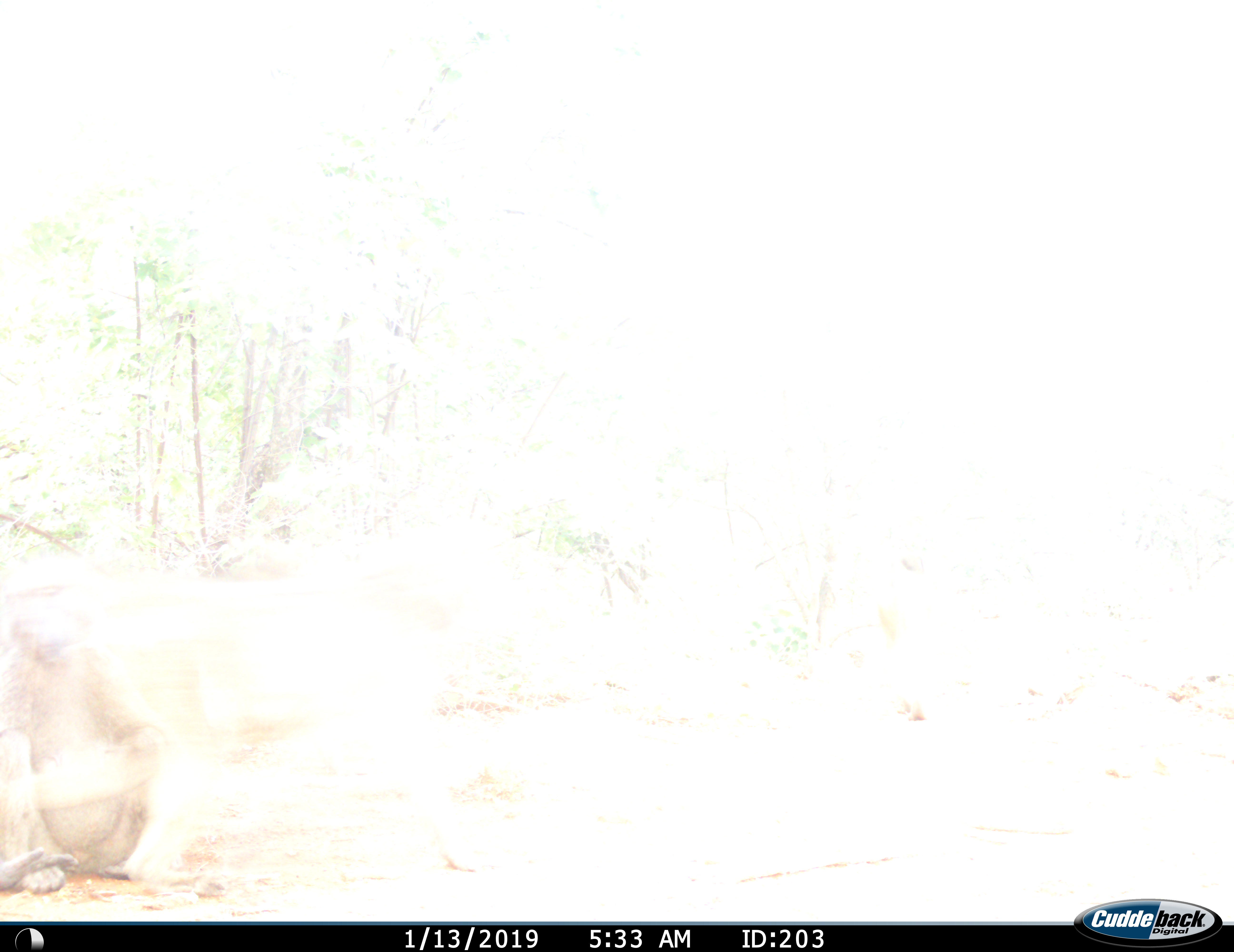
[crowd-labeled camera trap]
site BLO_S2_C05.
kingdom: Animalia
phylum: Chordata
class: Mammalia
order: Primates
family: Cercopithecidae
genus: Papio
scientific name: Papio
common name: baboon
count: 1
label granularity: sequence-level